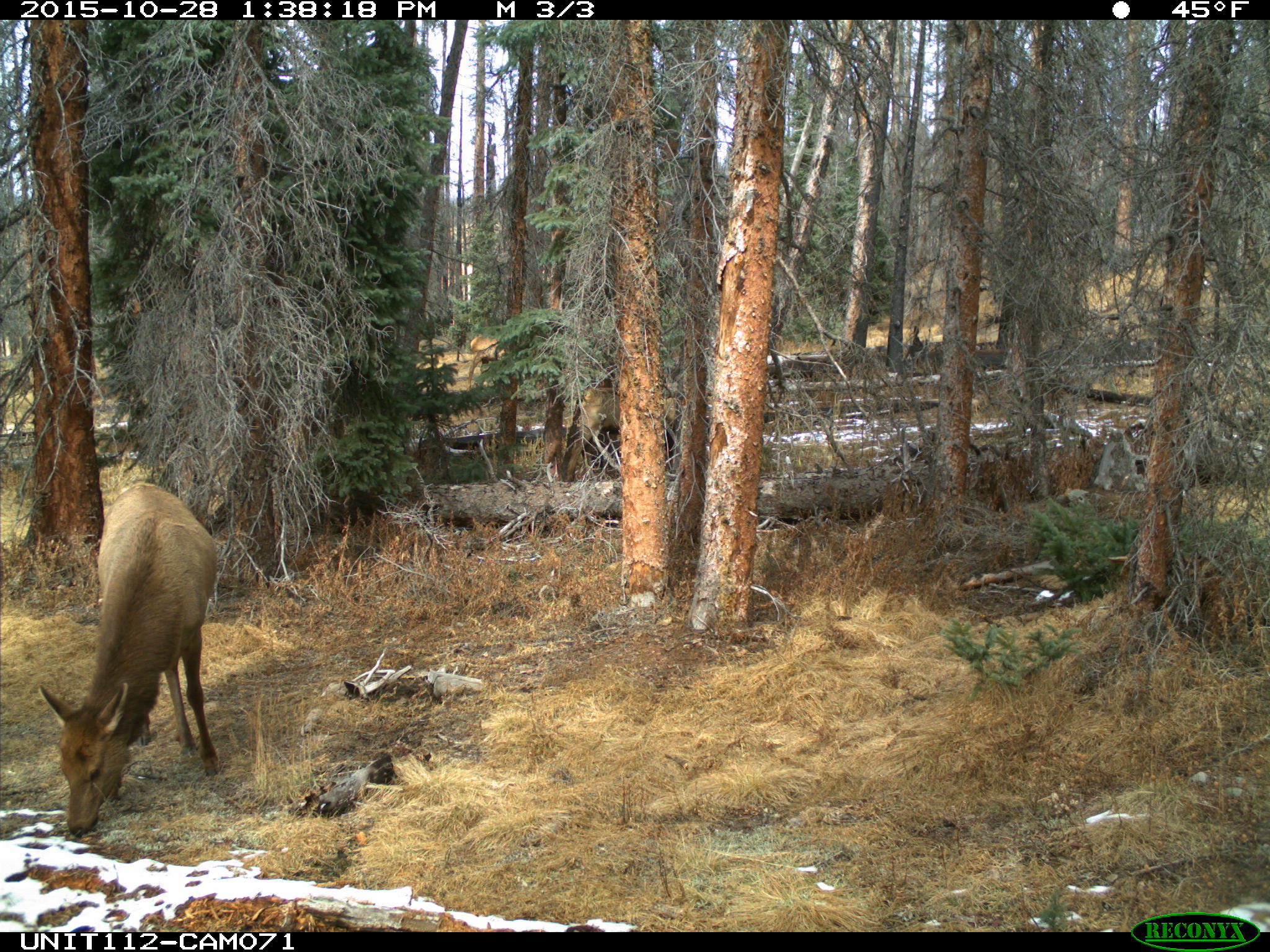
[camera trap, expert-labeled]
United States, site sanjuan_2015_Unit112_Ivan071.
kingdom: Animalia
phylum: Chordata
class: Mammalia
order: Artiodactyla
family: Cervidae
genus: Cervus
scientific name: Cervus elaphus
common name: red deer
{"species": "Cervus elaphus (red deer)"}